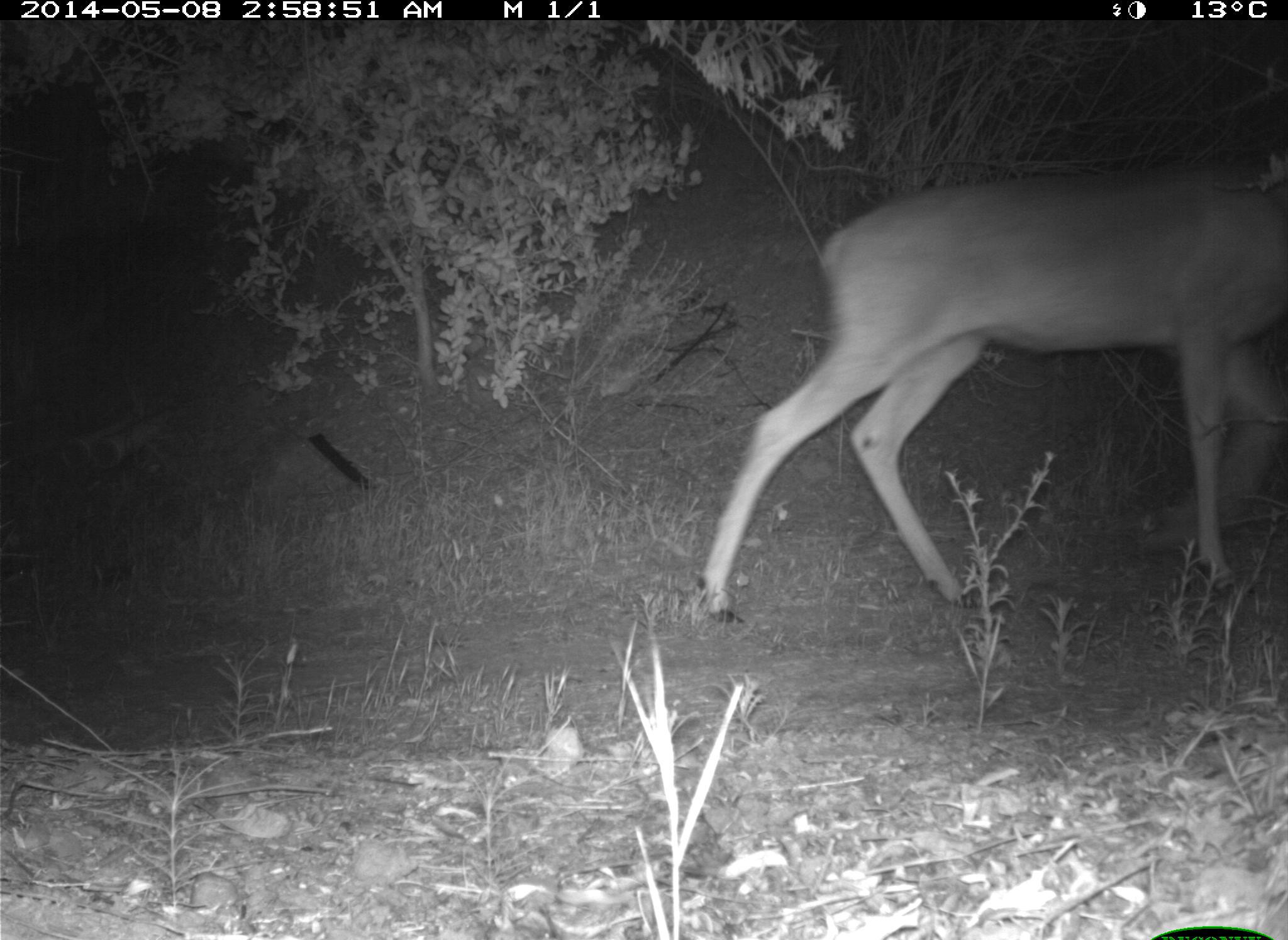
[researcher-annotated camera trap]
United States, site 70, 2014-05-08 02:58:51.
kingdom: Animalia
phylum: Chordata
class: Mammalia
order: Artiodactyla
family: Cervidae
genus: Odocoileus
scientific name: Odocoileus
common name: deer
Deer (Odocoileus).